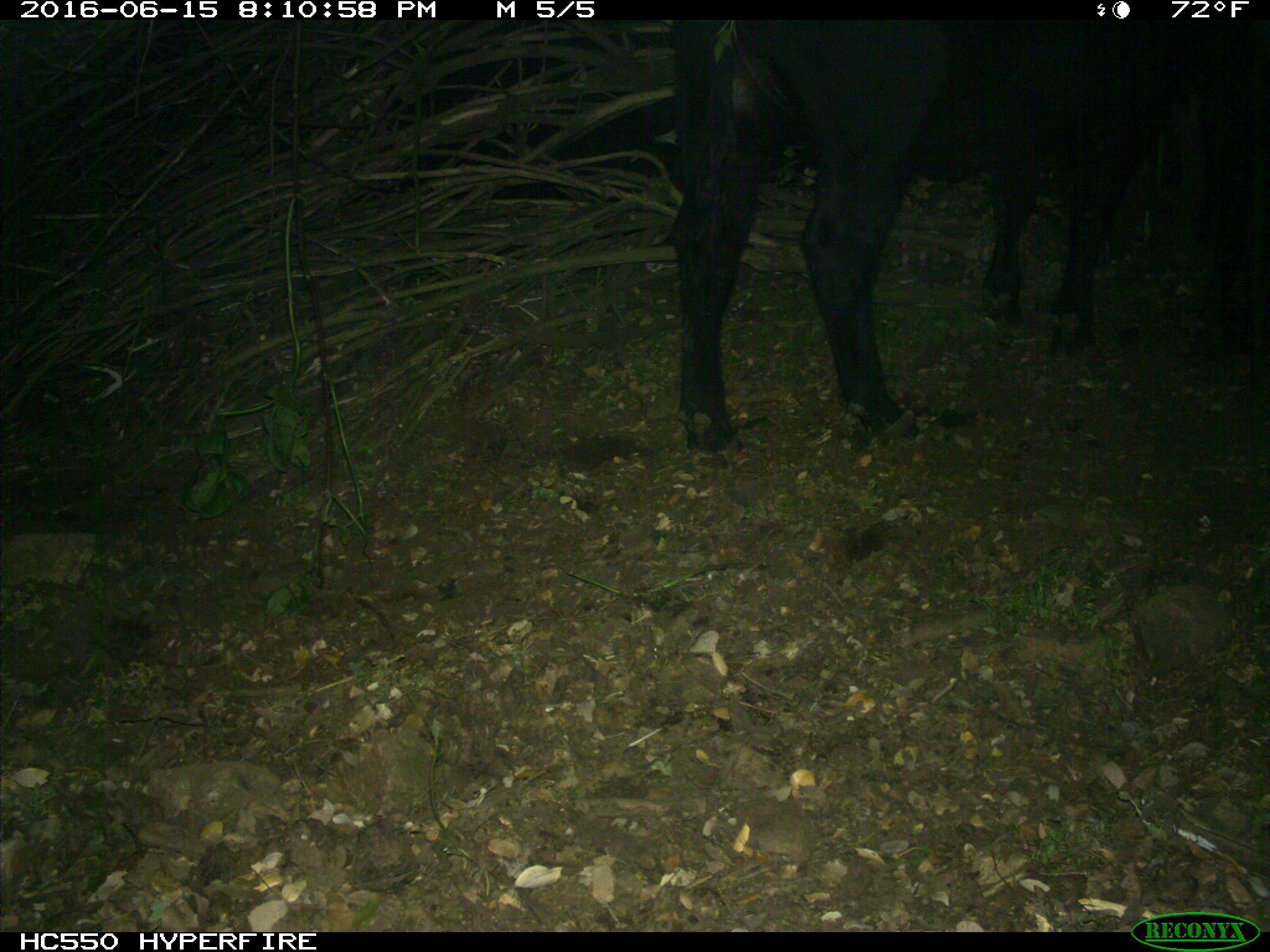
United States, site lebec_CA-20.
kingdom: Animalia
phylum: Chordata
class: Mammalia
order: Artiodactyla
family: Bovidae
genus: Bos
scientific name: Bos taurus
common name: domestic cow